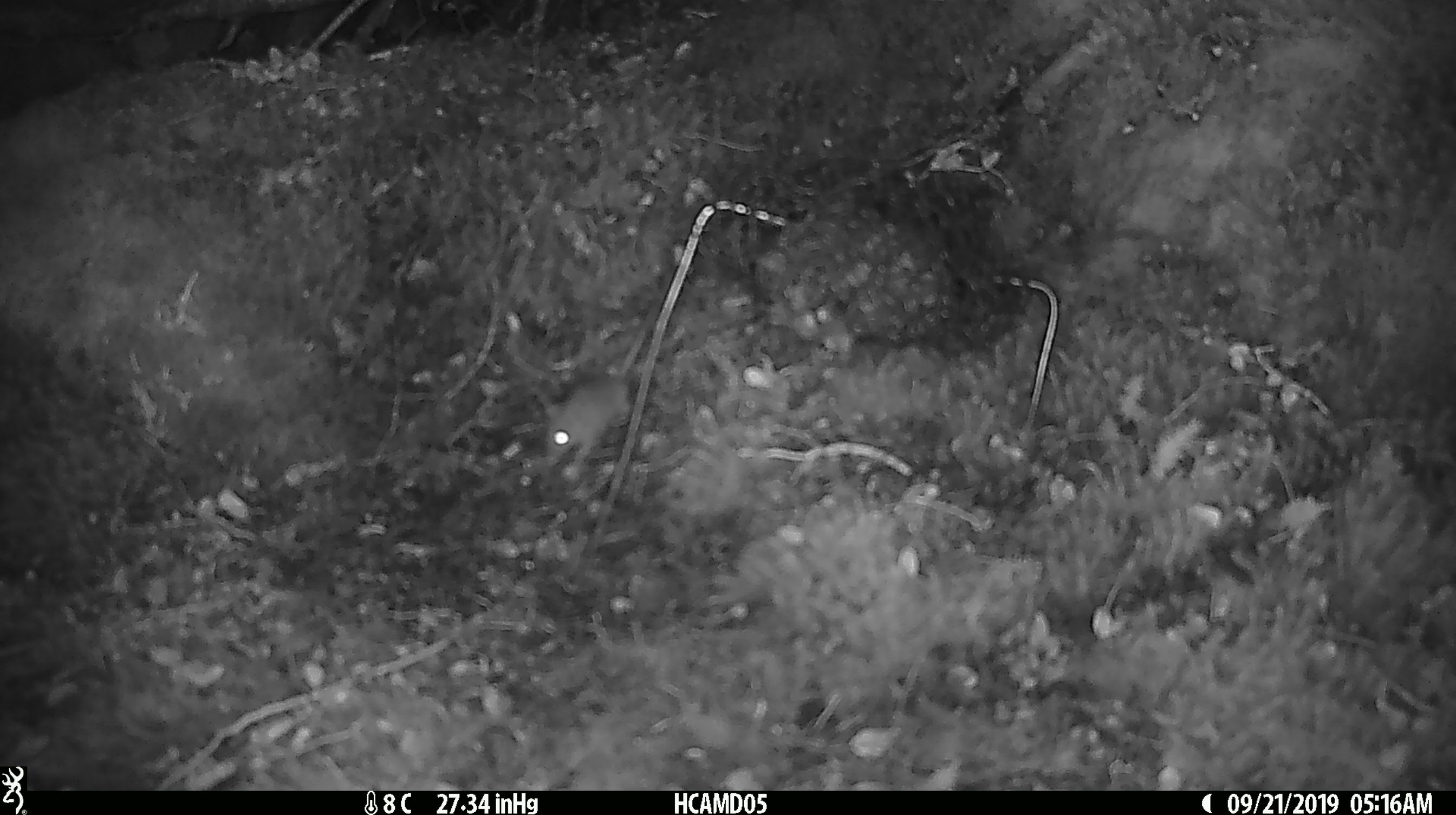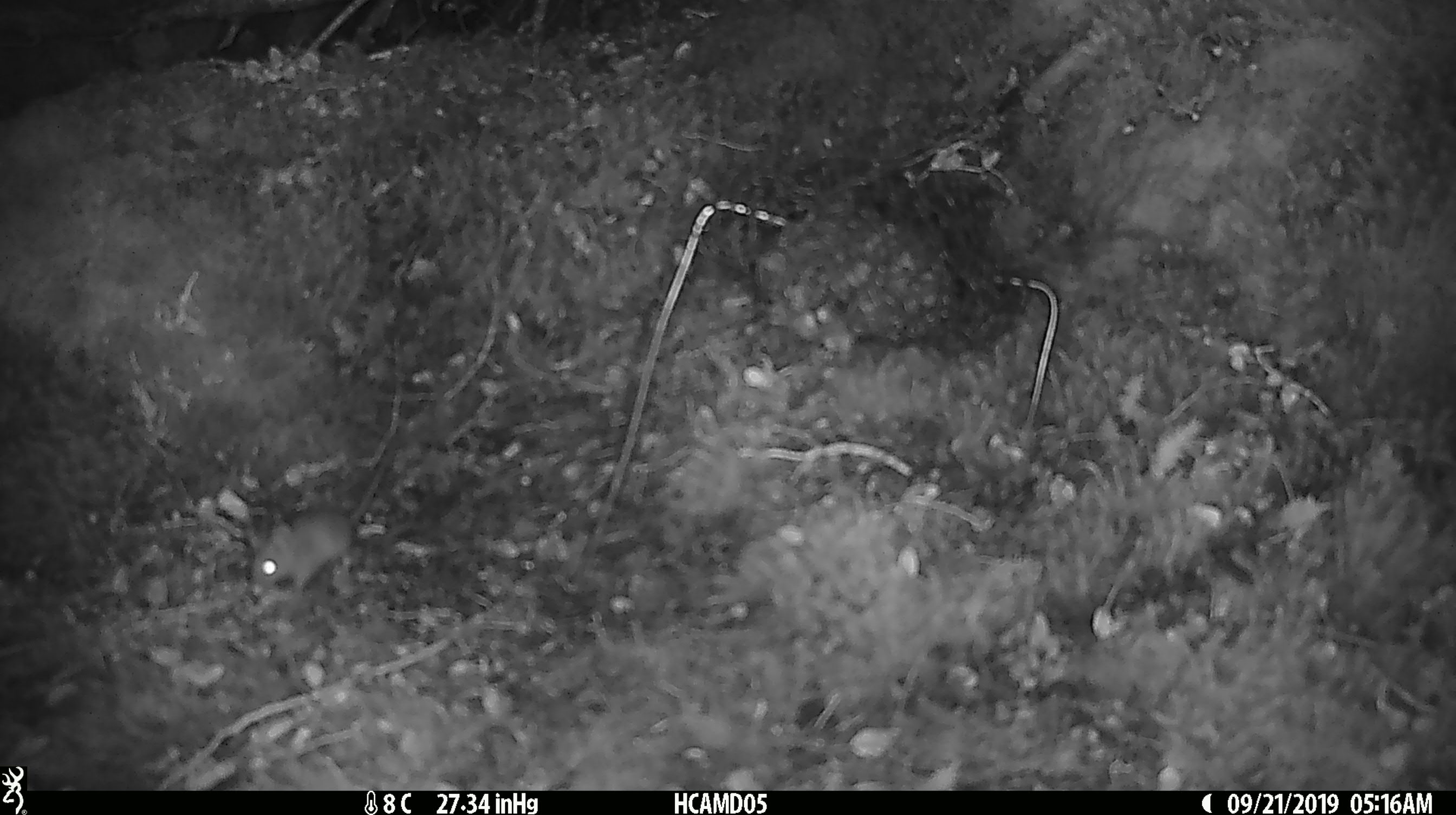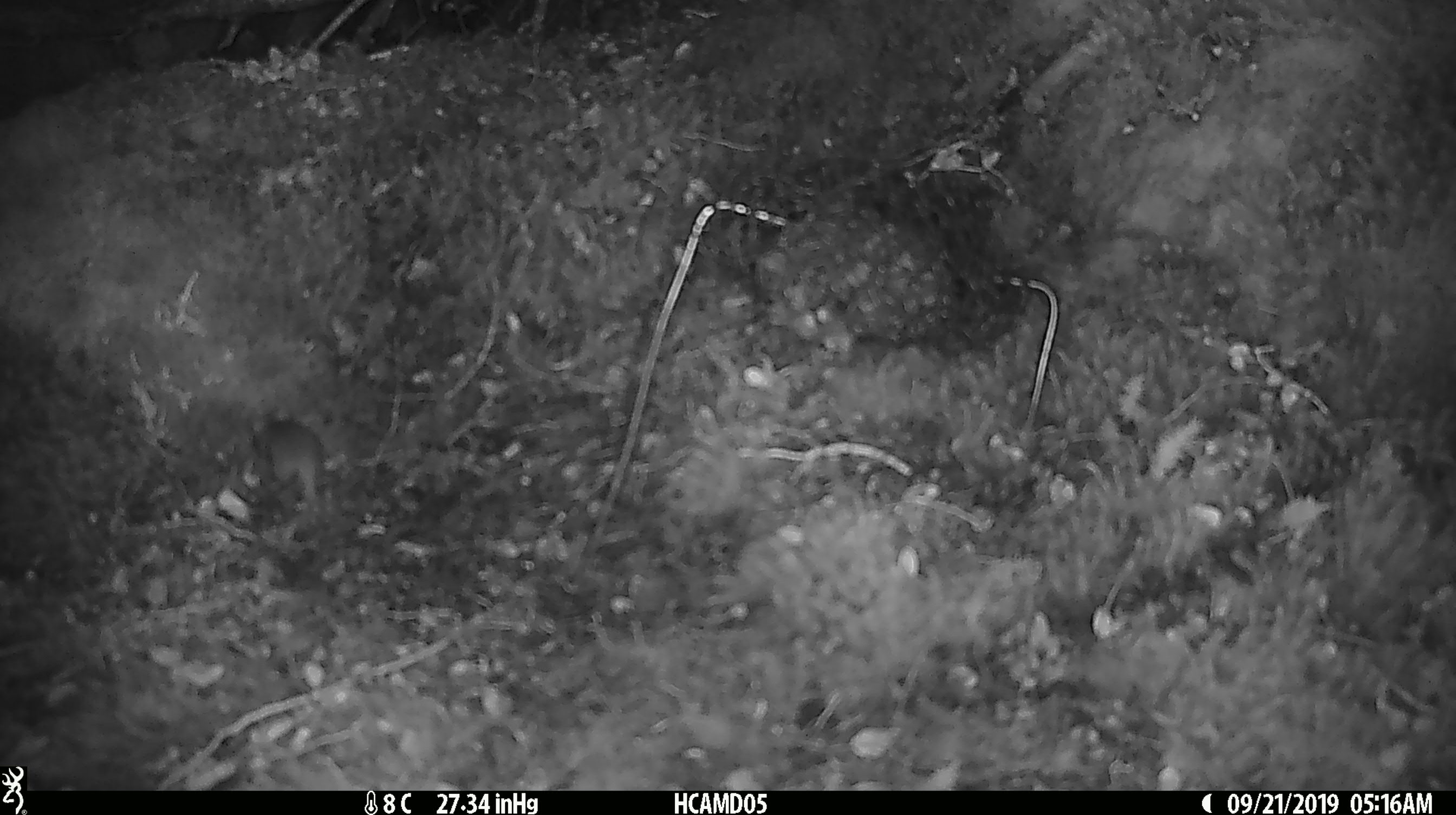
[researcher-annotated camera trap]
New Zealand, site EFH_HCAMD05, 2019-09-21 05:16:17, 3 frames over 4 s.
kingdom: Animalia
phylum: Chordata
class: Mammalia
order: Rodentia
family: Muridae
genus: Mus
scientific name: Mus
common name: mouse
Mouse (Mus).